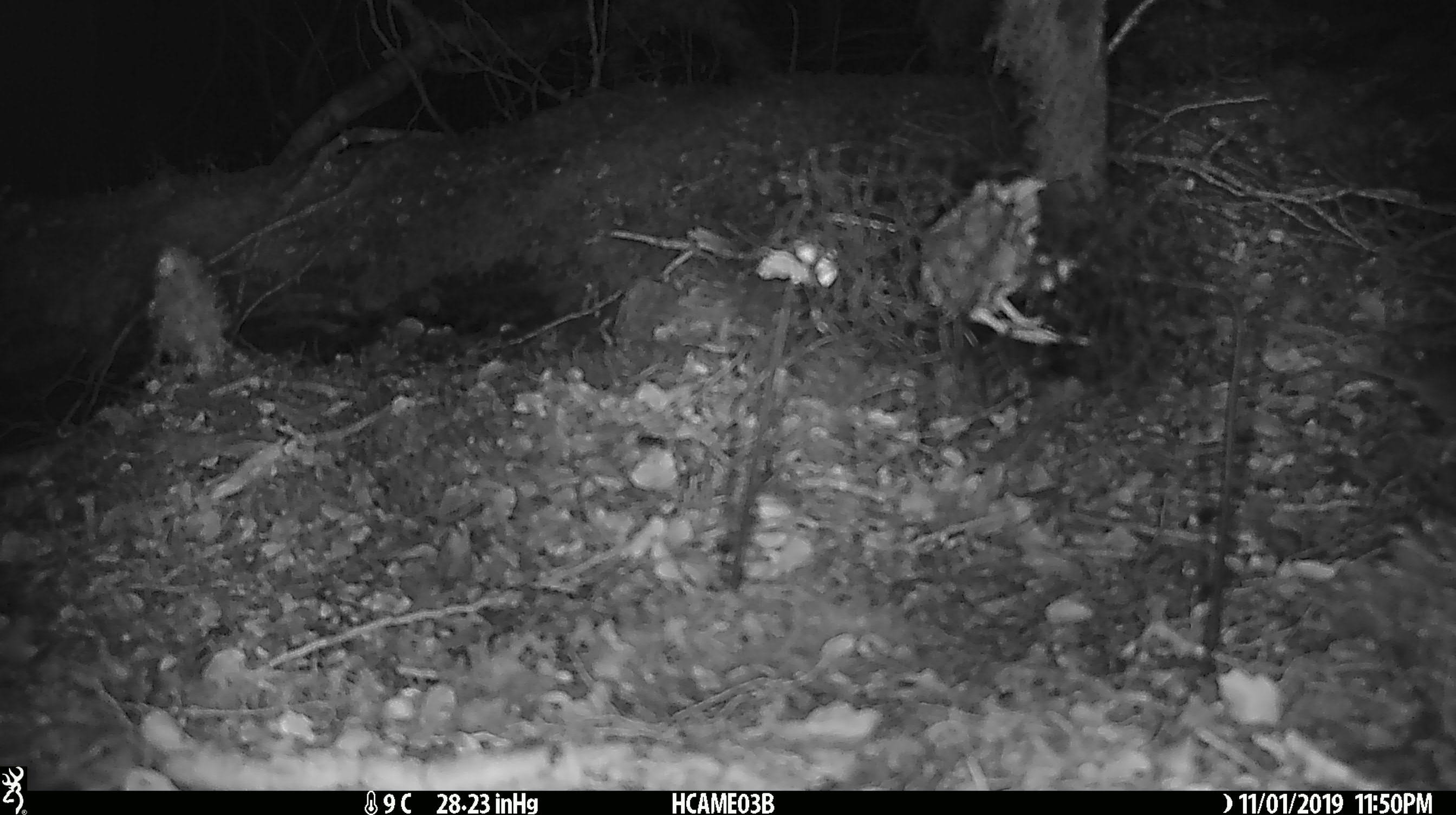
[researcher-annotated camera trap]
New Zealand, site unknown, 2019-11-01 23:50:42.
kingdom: Animalia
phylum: Chordata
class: Mammalia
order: Rodentia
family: Muridae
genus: Mus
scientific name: Mus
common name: mouse